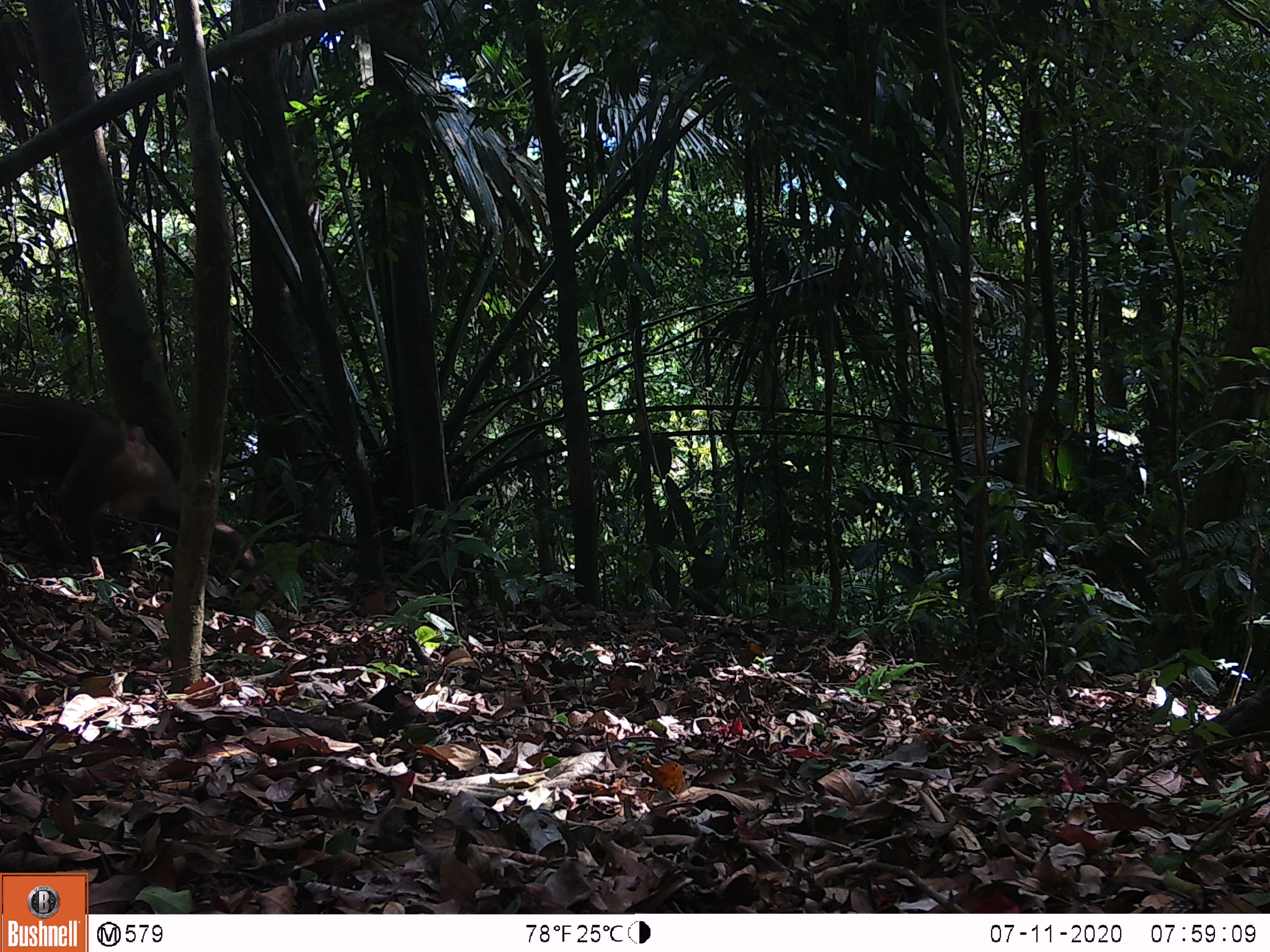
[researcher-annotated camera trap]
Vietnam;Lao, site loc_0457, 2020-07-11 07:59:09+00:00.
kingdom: Animalia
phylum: Chordata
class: Mammalia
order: Primates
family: Cercopithecidae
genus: Macaca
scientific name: Macaca nemestrina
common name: pig-tailed macaque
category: pig tailed macaque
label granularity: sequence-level